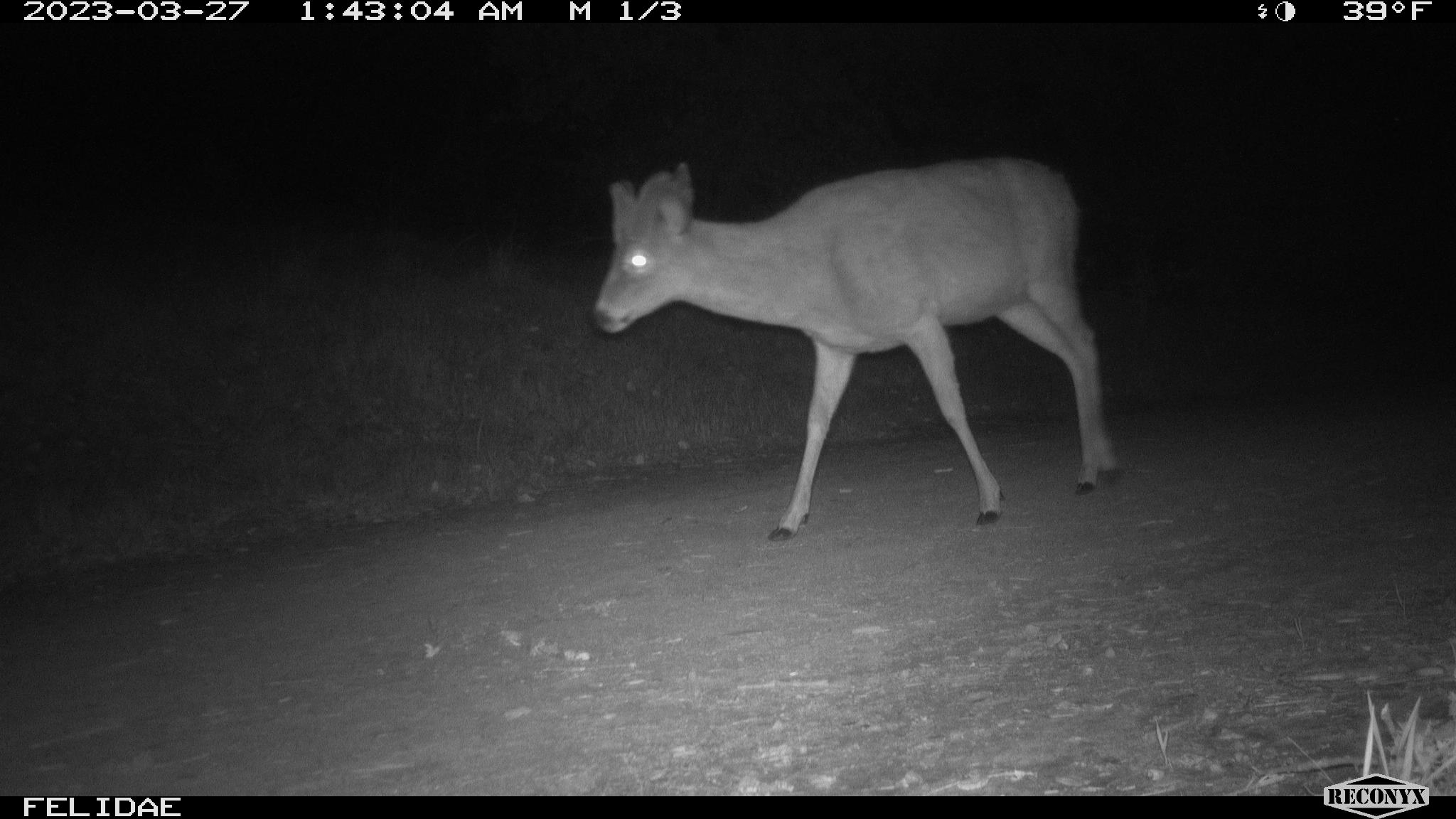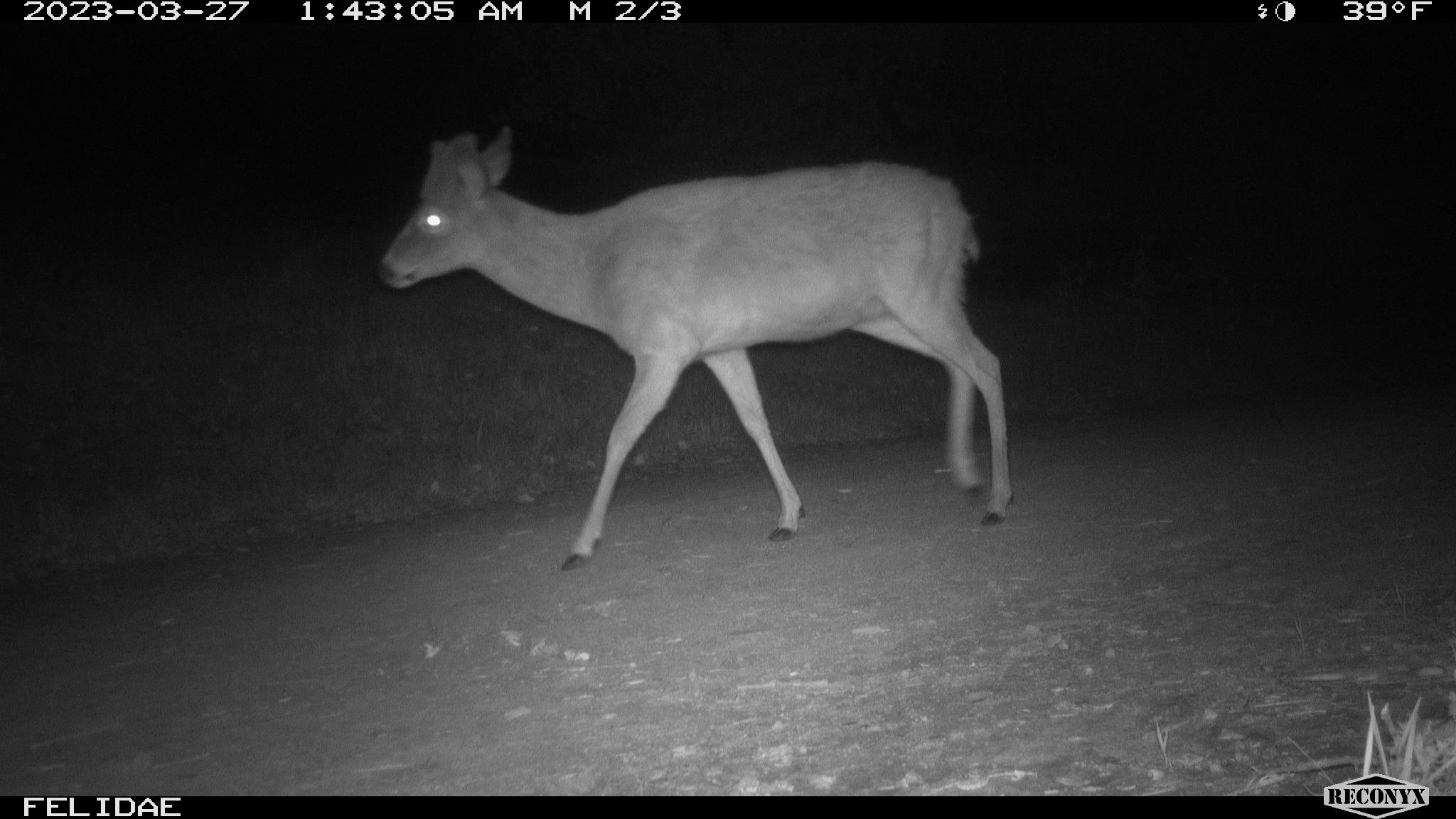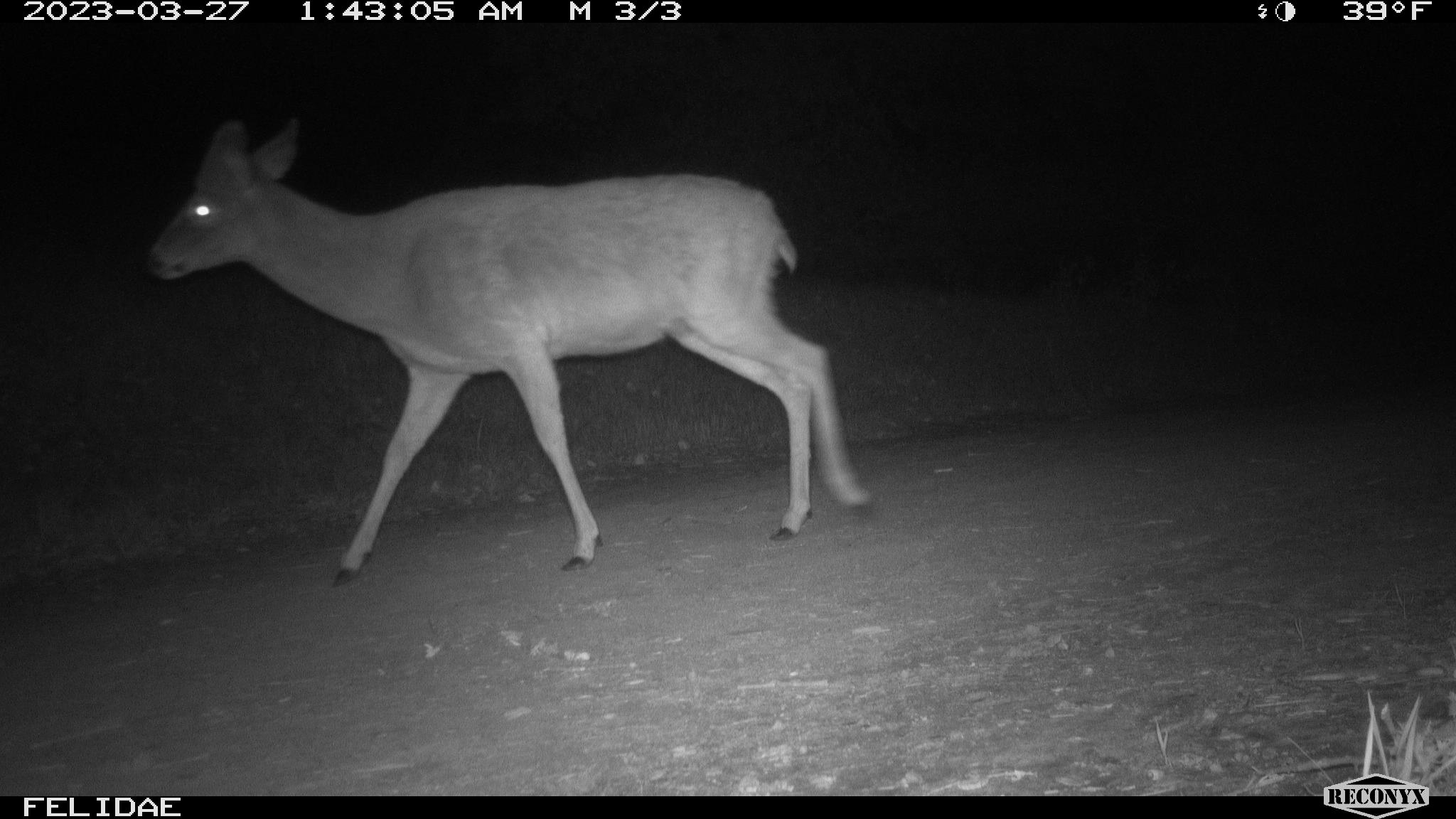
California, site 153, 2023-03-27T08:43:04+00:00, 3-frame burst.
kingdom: Animalia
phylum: Chordata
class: Mammalia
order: Artiodactyla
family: Cervidae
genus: Odocoileus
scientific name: Odocoileus hemionus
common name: mule deer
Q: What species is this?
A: Mule deer (Odocoileus hemionus).